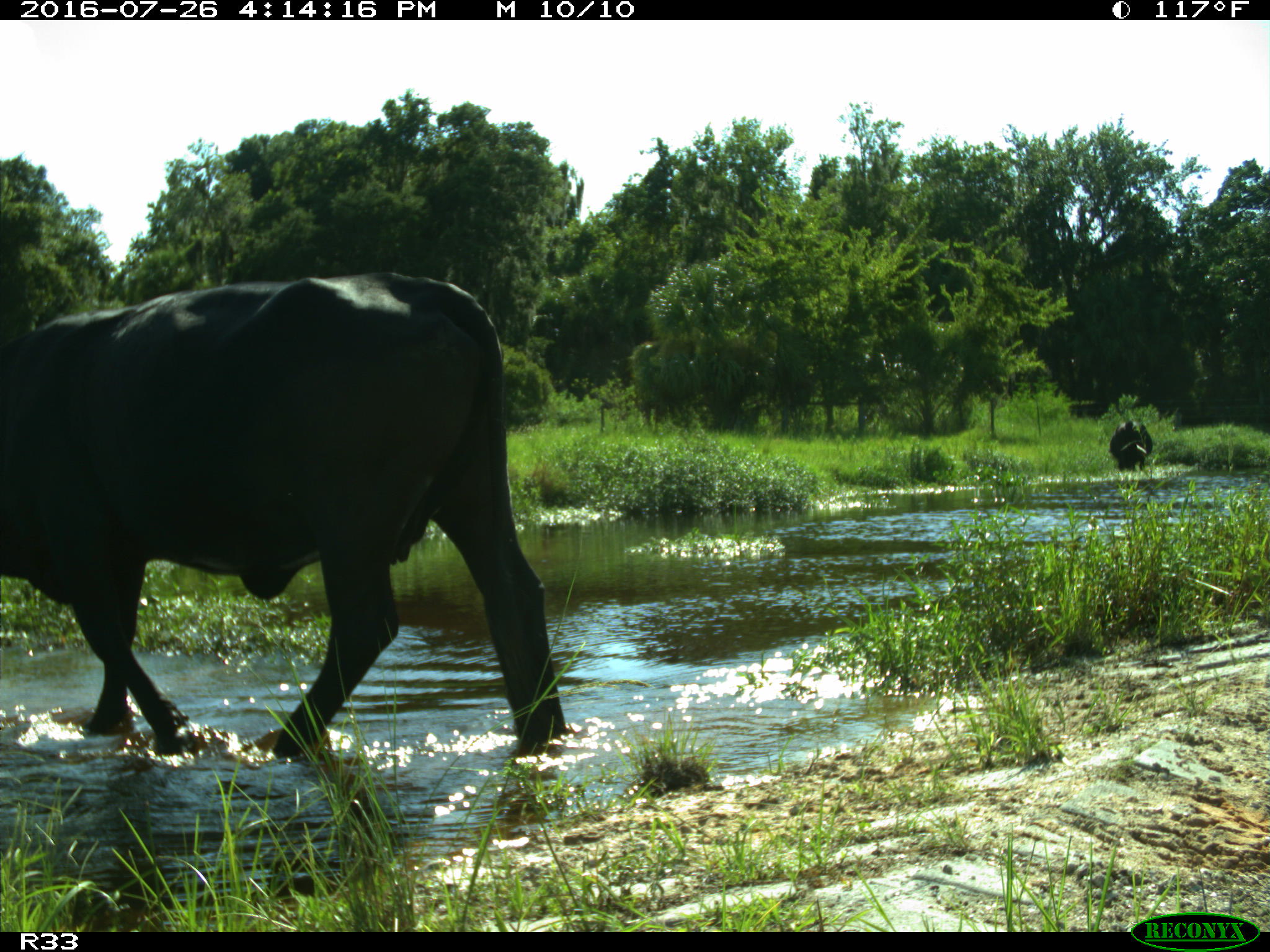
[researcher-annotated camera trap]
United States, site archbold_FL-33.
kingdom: Animalia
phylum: Chordata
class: Mammalia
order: Artiodactyla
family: Bovidae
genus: Bos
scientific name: Bos taurus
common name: domestic cow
Bos taurus (domestic cow).